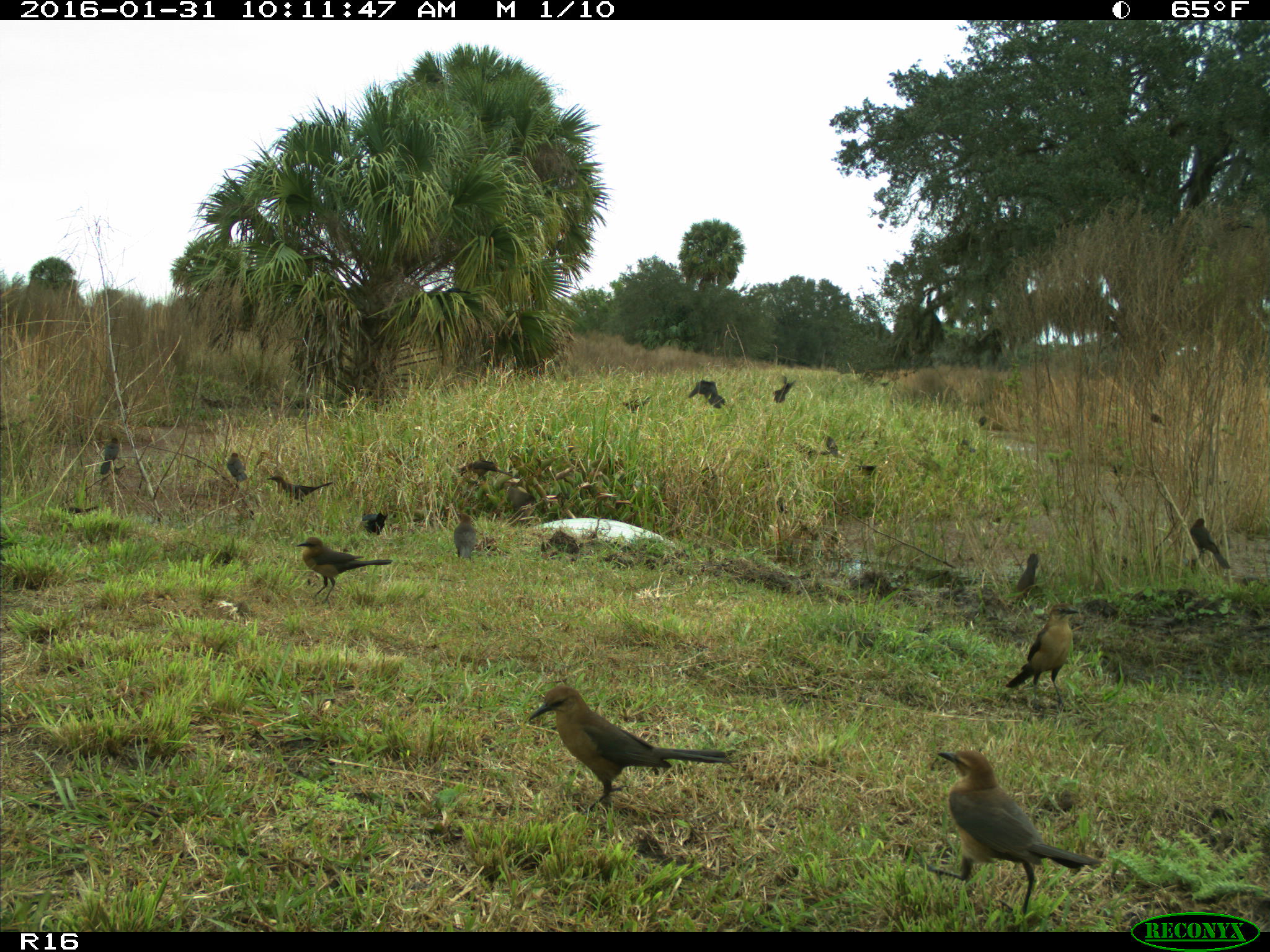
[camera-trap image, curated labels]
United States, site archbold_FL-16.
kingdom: Animalia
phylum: Chordata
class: Aves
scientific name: Aves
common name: birds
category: unidentified bird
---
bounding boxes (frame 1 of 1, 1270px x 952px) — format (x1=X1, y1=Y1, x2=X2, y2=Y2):
animal: (x1=897, y1=749, x2=1103, y2=923); (x1=526, y1=685, x2=732, y2=815); (x1=1006, y1=602, x2=1079, y2=710); (x1=296, y1=537, x2=392, y2=606)
group: (x1=61, y1=375, x2=1230, y2=599)